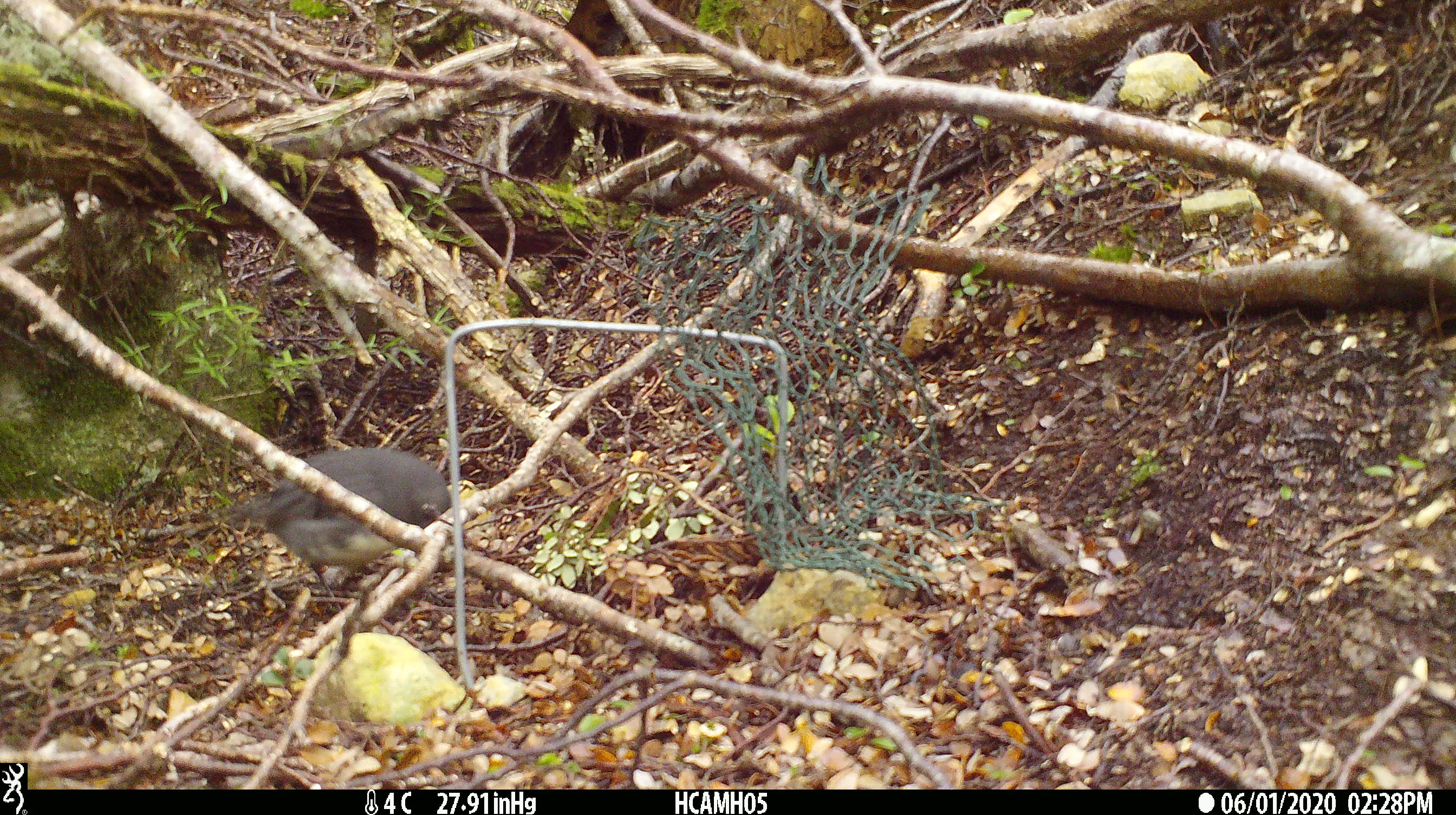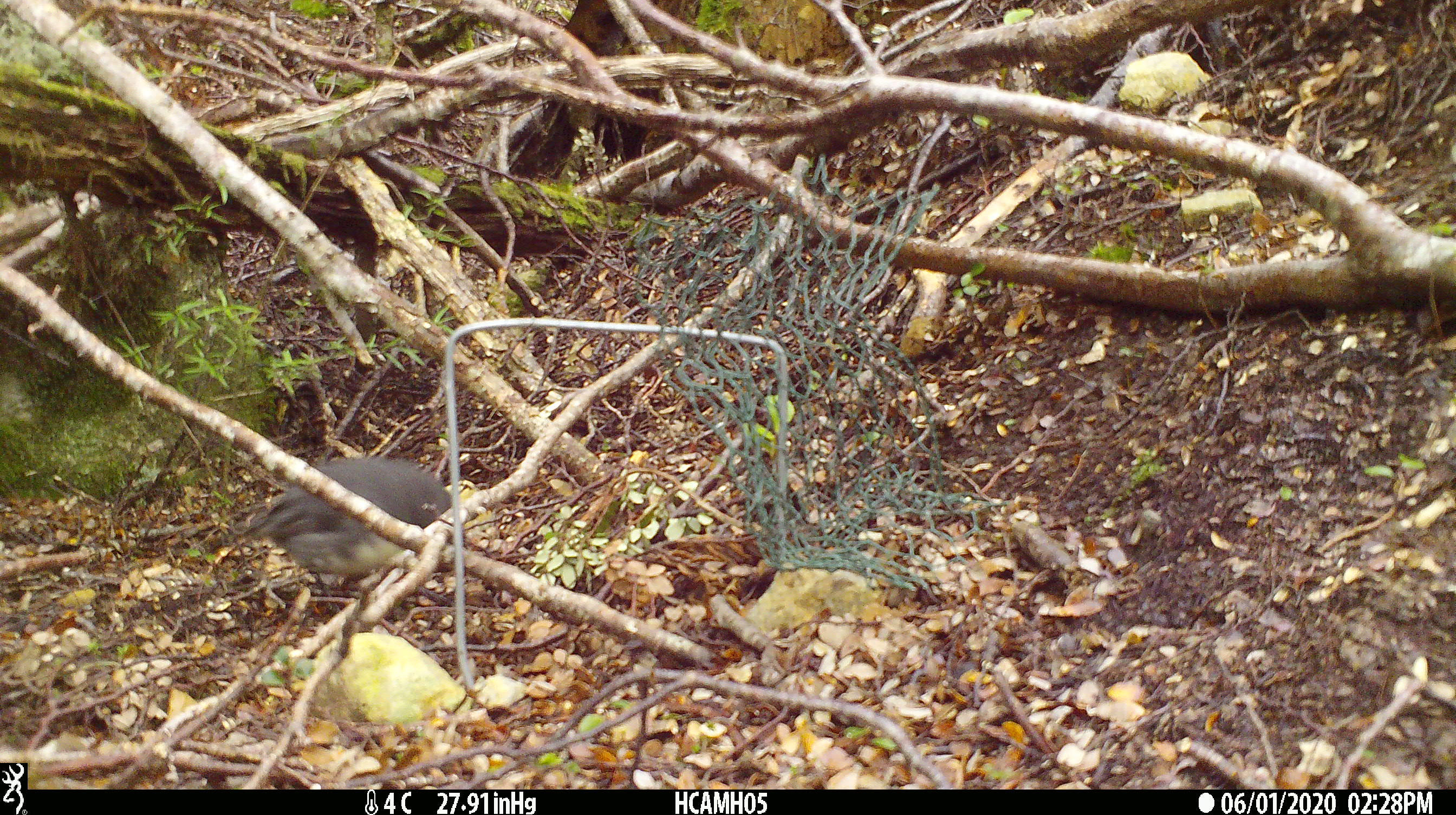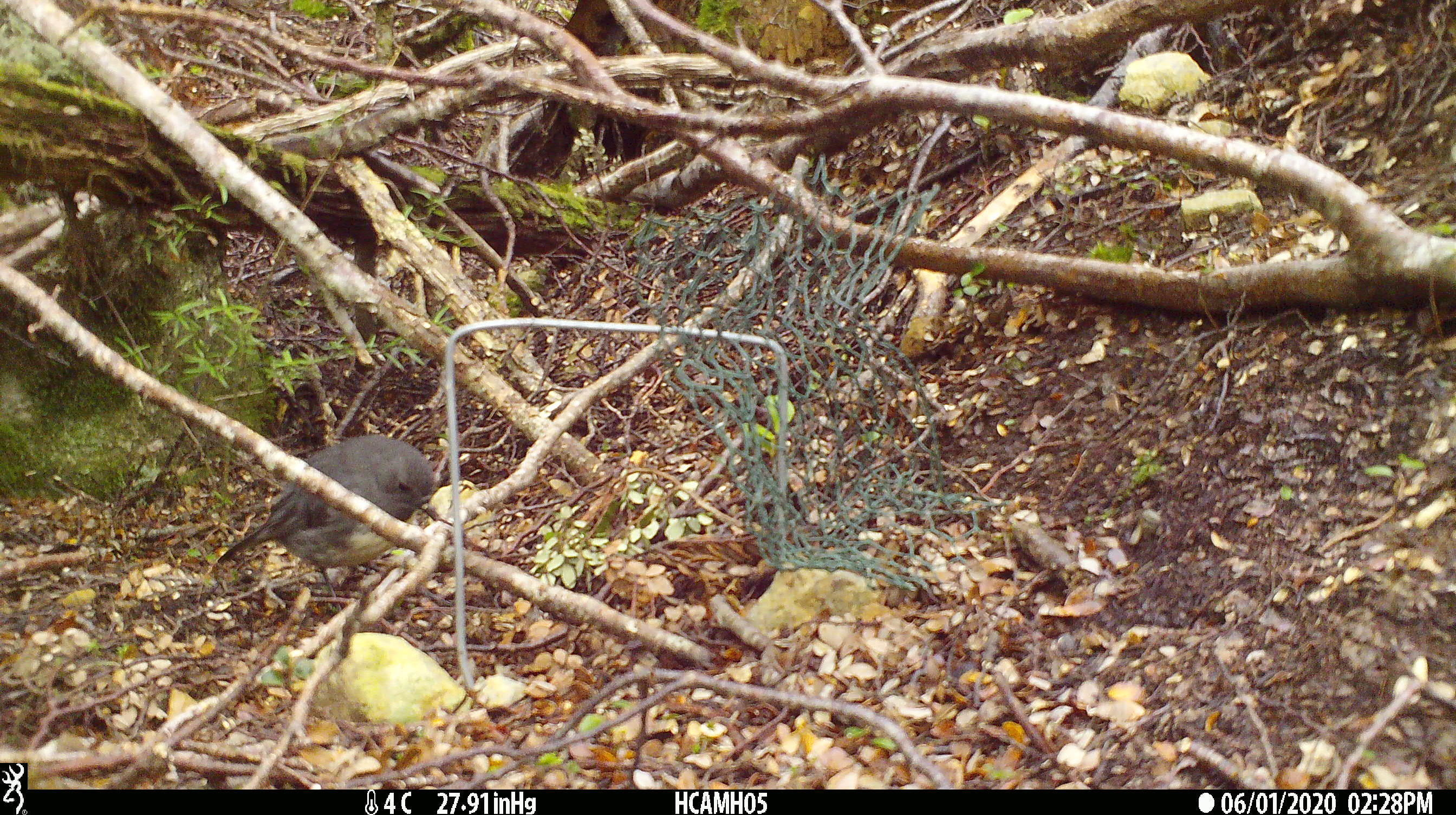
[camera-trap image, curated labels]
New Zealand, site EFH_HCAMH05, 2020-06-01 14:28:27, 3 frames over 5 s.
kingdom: Animalia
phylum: Chordata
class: Aves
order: Passeriformes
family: Petroicidae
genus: Petroica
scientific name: Petroica australis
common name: new zealand robin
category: robin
Robin (new zealand robin) (Petroica australis).